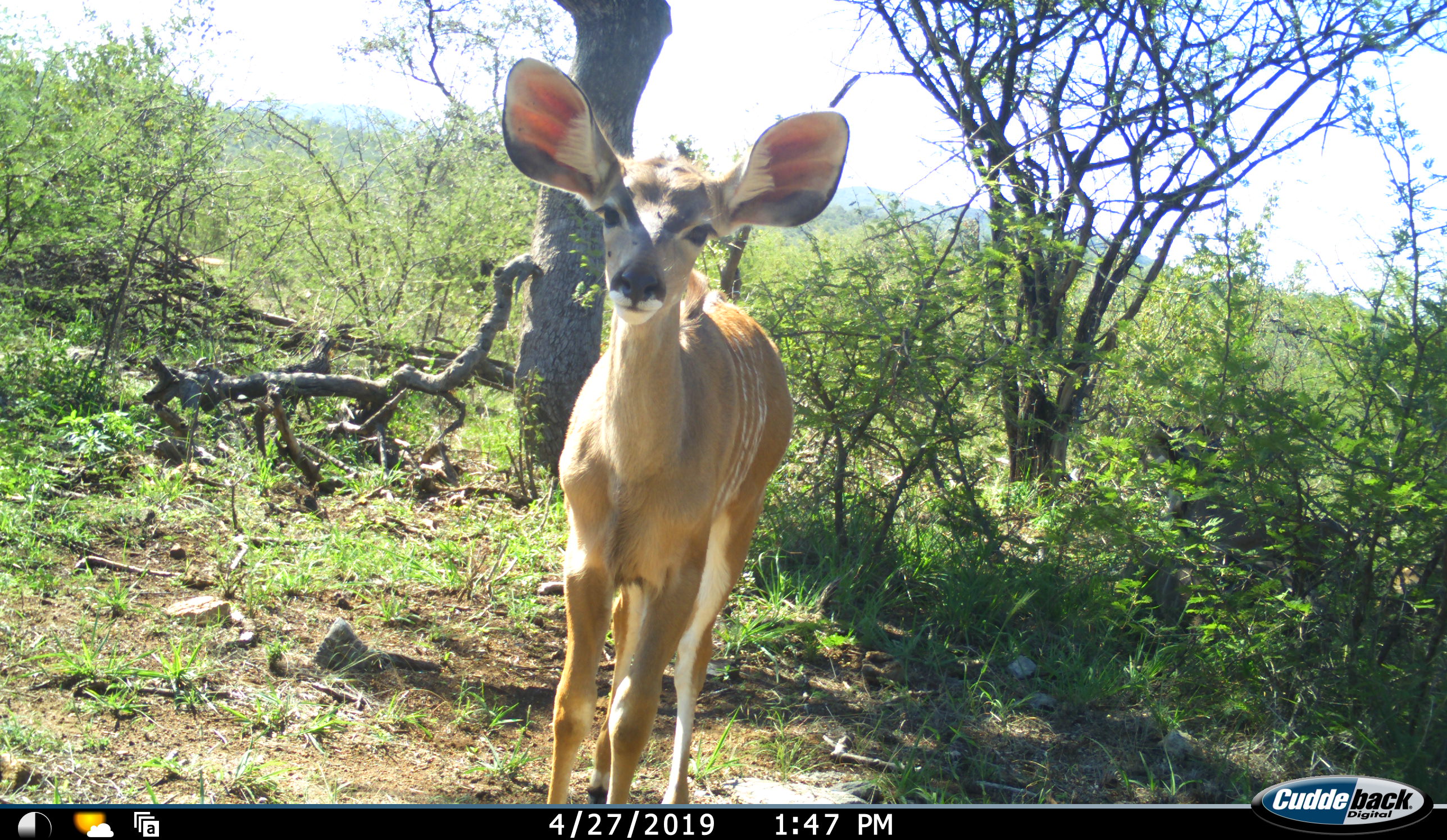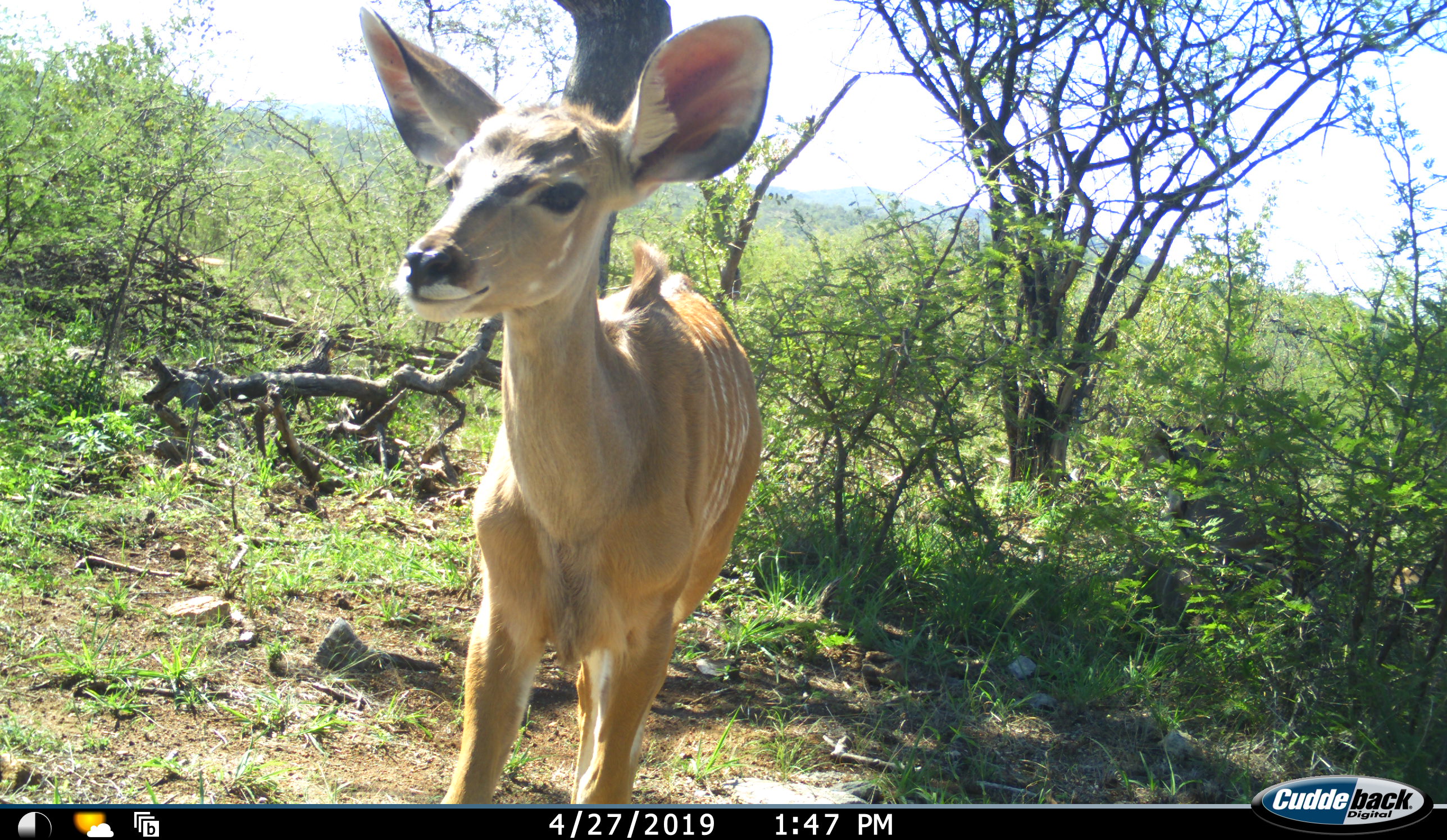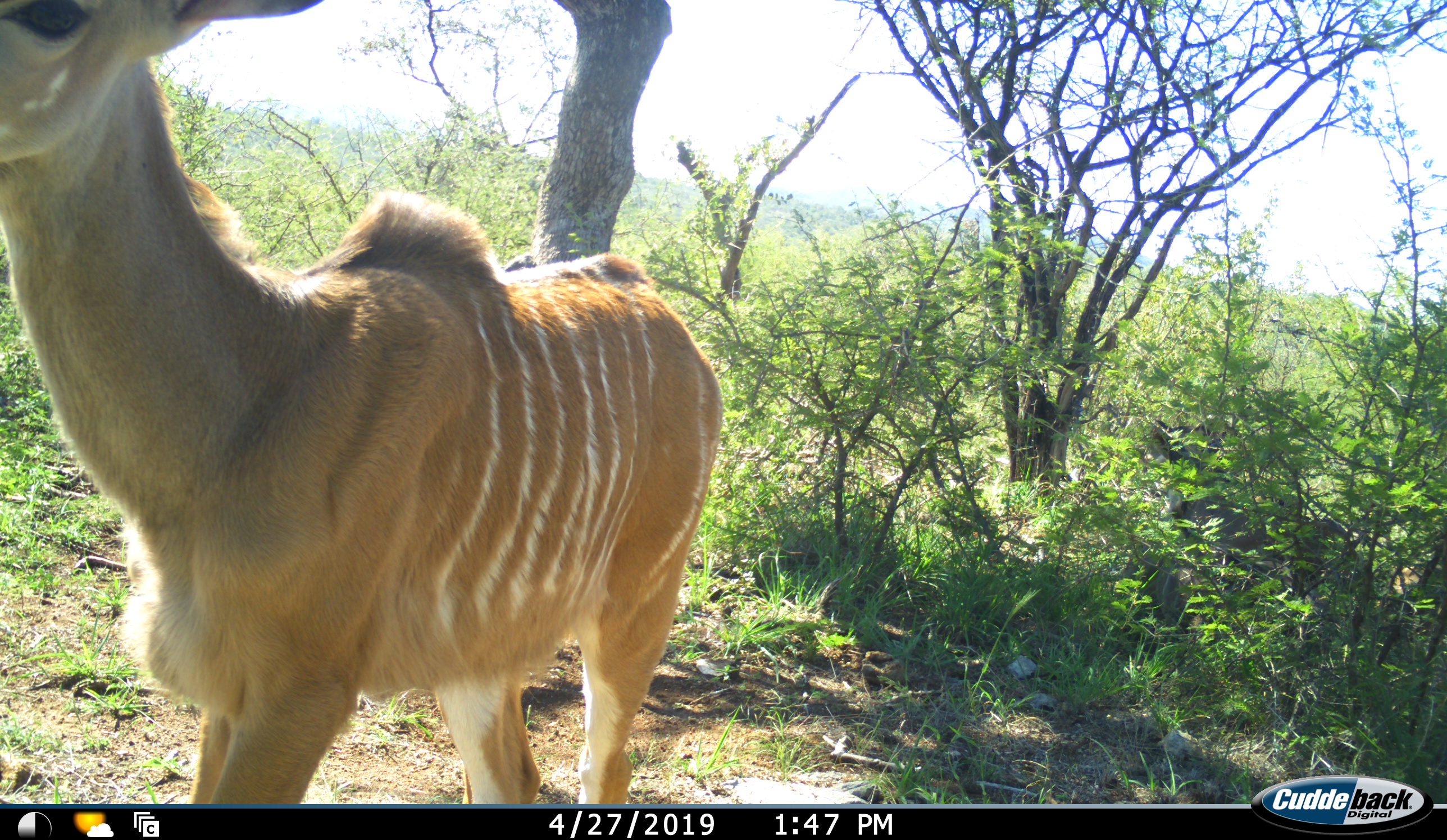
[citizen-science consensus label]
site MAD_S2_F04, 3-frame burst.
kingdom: Animalia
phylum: Chordata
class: Mammalia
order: Artiodactyla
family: Bovidae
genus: Tragelaphus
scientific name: Tragelaphus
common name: kudu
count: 1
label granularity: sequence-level